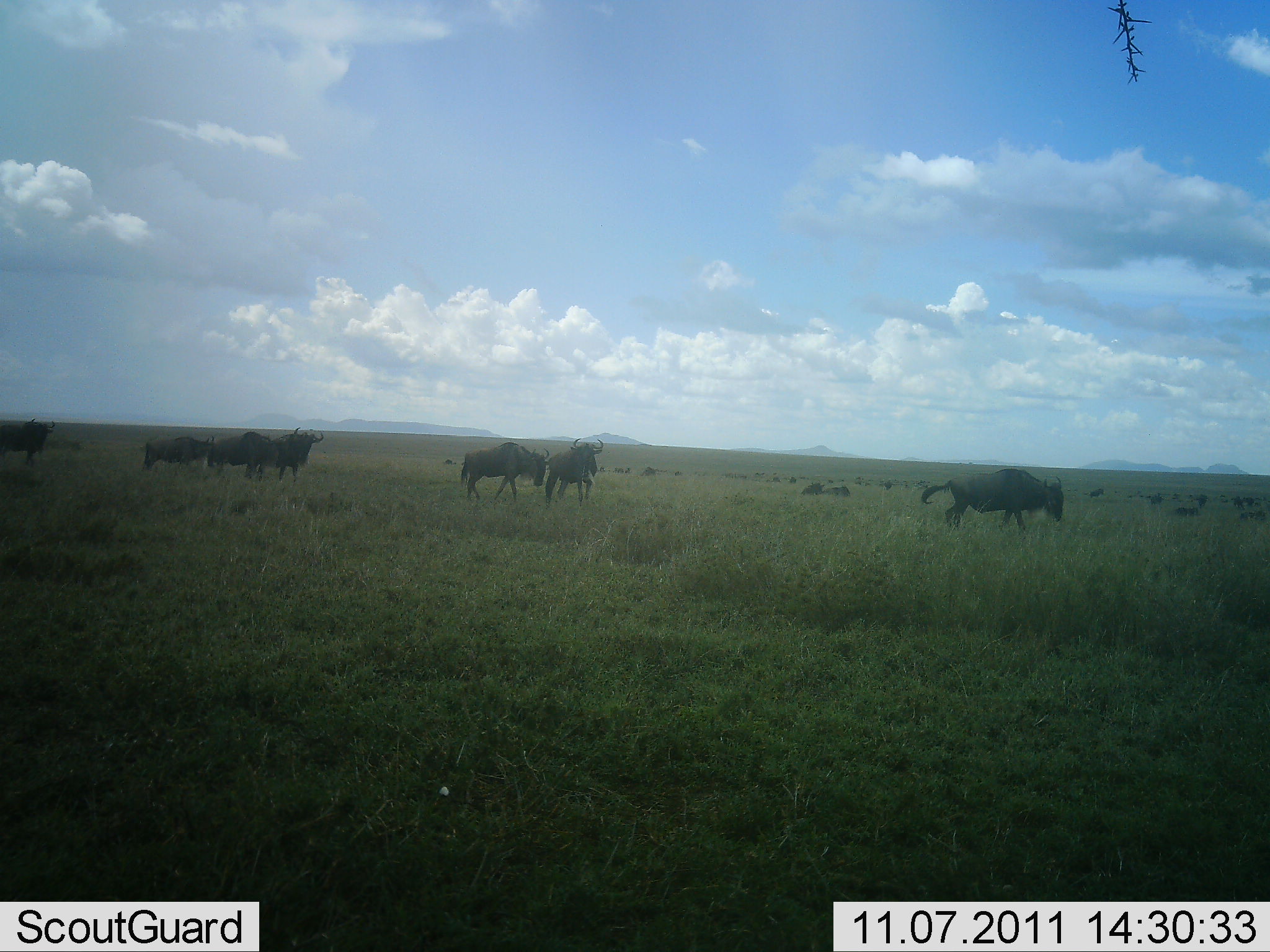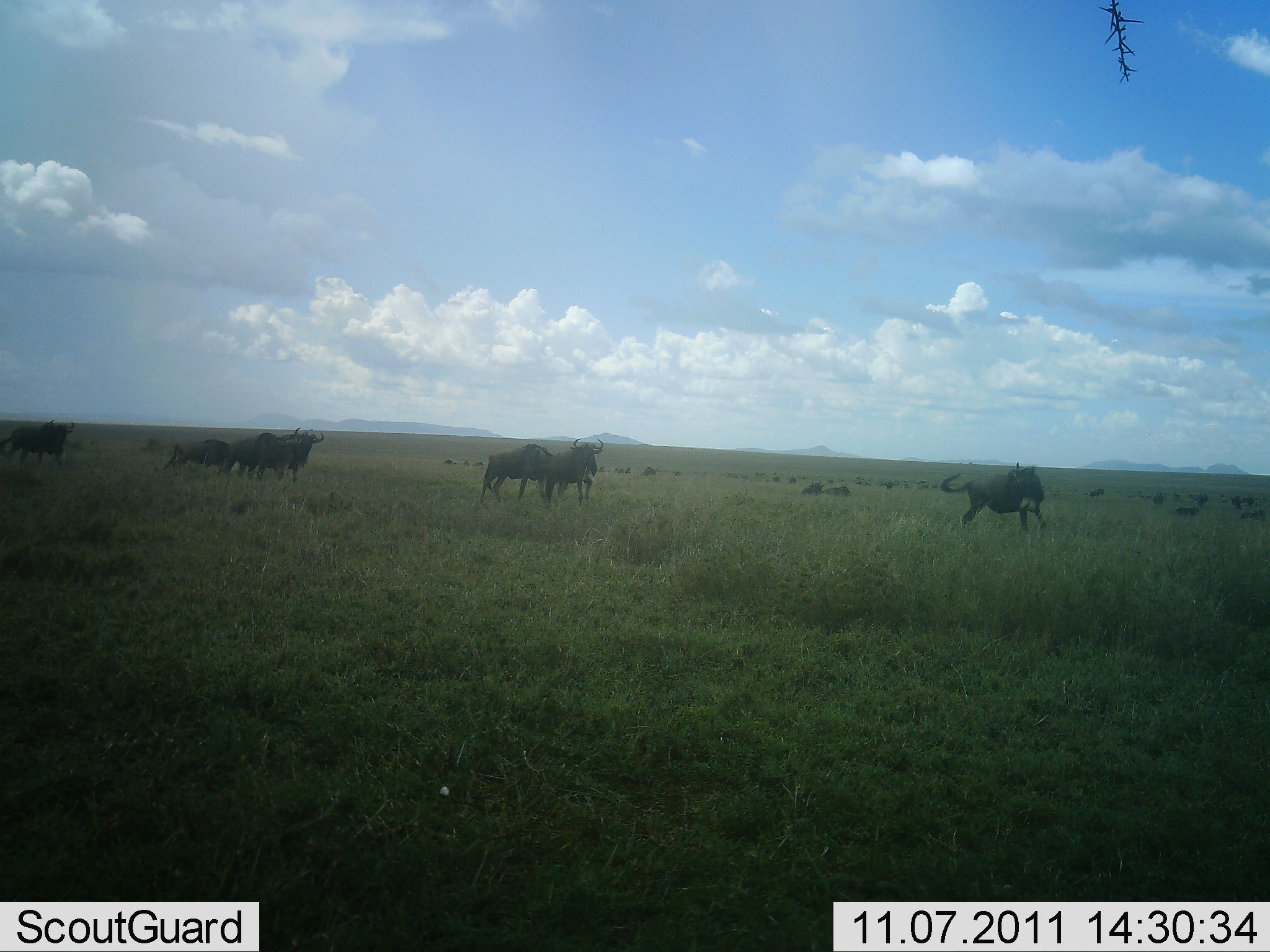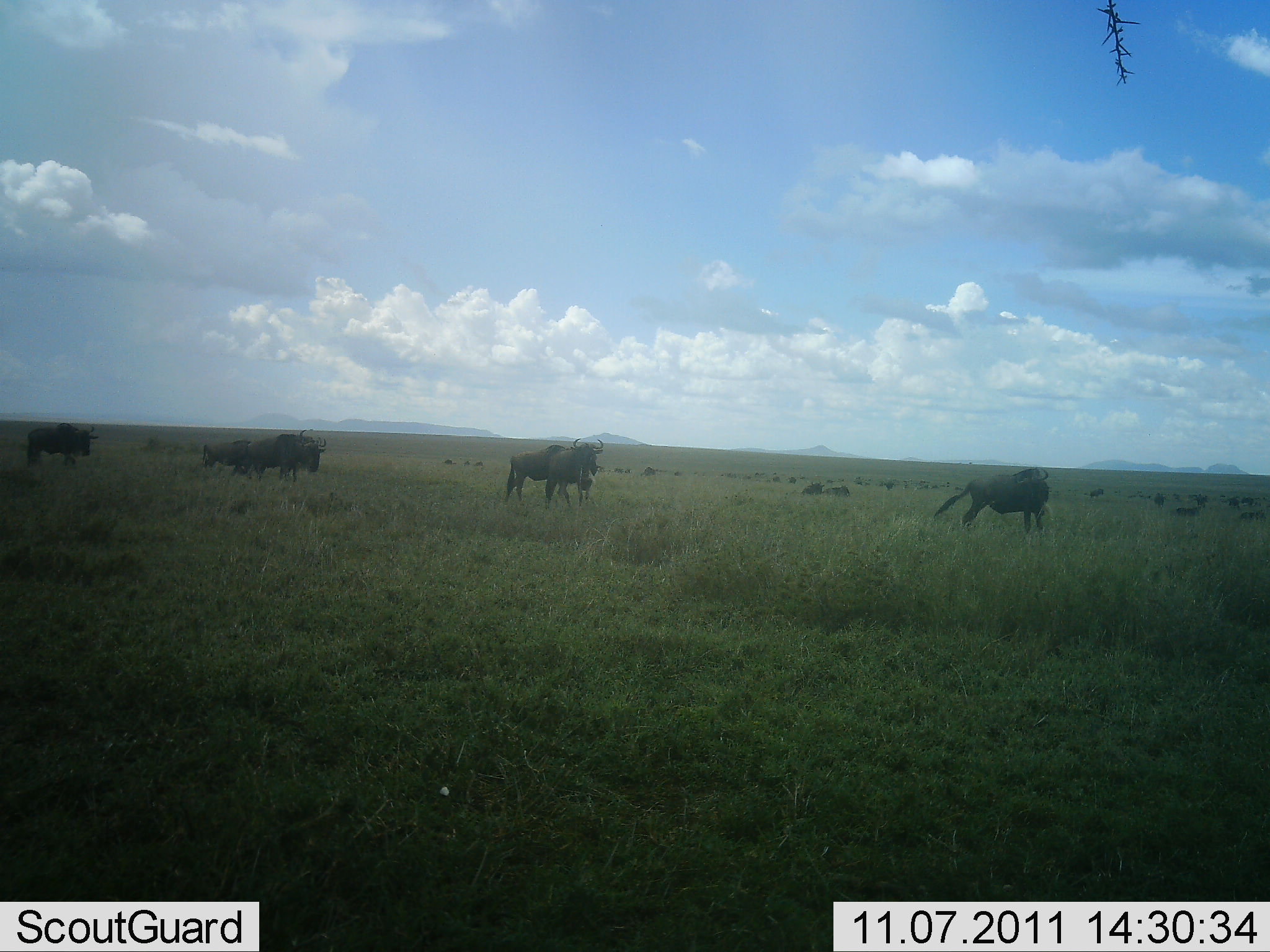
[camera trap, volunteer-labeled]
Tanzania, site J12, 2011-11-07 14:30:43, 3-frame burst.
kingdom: Animalia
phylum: Chordata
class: Mammalia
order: Artiodactyla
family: Bovidae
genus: Connochaetes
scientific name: Connochaetes taurinus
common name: blue wildebeest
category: wildebeest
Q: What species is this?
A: Wildebeest (blue wildebeest) (Connochaetes taurinus).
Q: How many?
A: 11-50.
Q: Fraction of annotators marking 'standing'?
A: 58%.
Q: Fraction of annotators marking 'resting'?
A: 8%.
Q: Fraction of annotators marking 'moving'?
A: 92%.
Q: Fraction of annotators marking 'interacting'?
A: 8%.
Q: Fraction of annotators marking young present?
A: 0%.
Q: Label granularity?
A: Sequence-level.